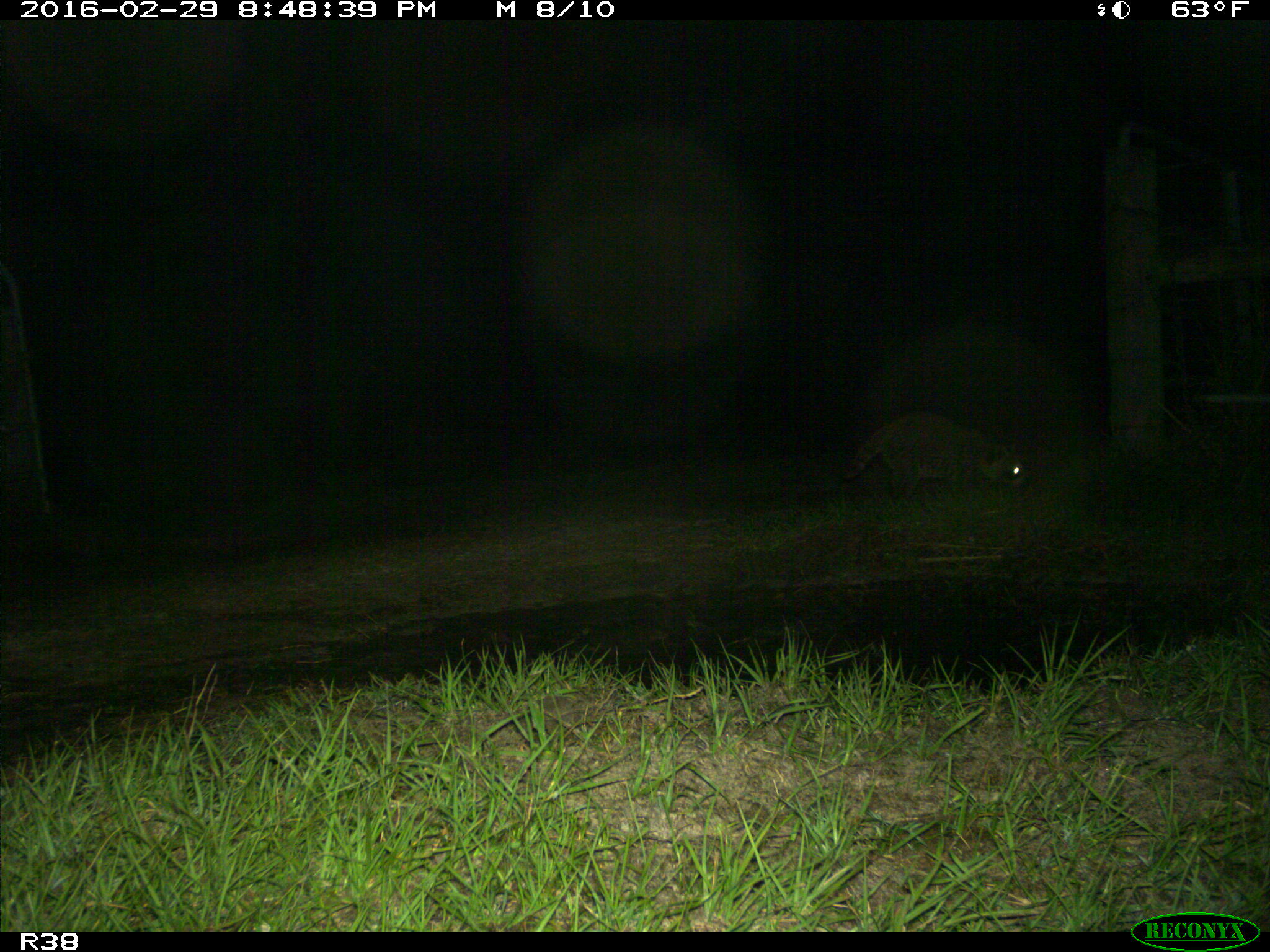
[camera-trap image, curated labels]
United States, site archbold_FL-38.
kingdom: Animalia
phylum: Chordata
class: Mammalia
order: Carnivora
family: Procyonidae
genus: Procyon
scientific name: Procyon lotor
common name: common raccoon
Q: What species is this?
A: Procyon lotor (common raccoon).